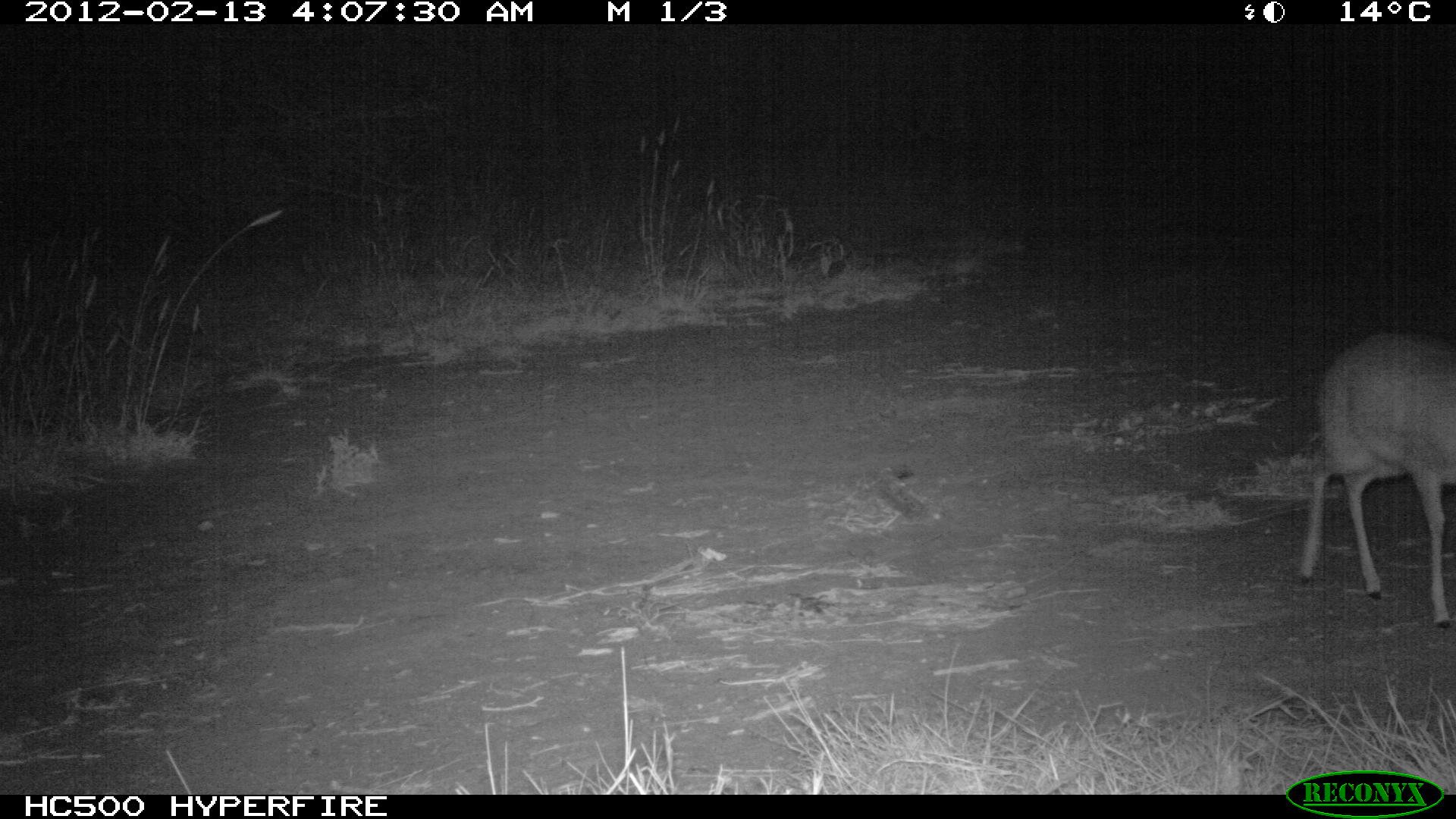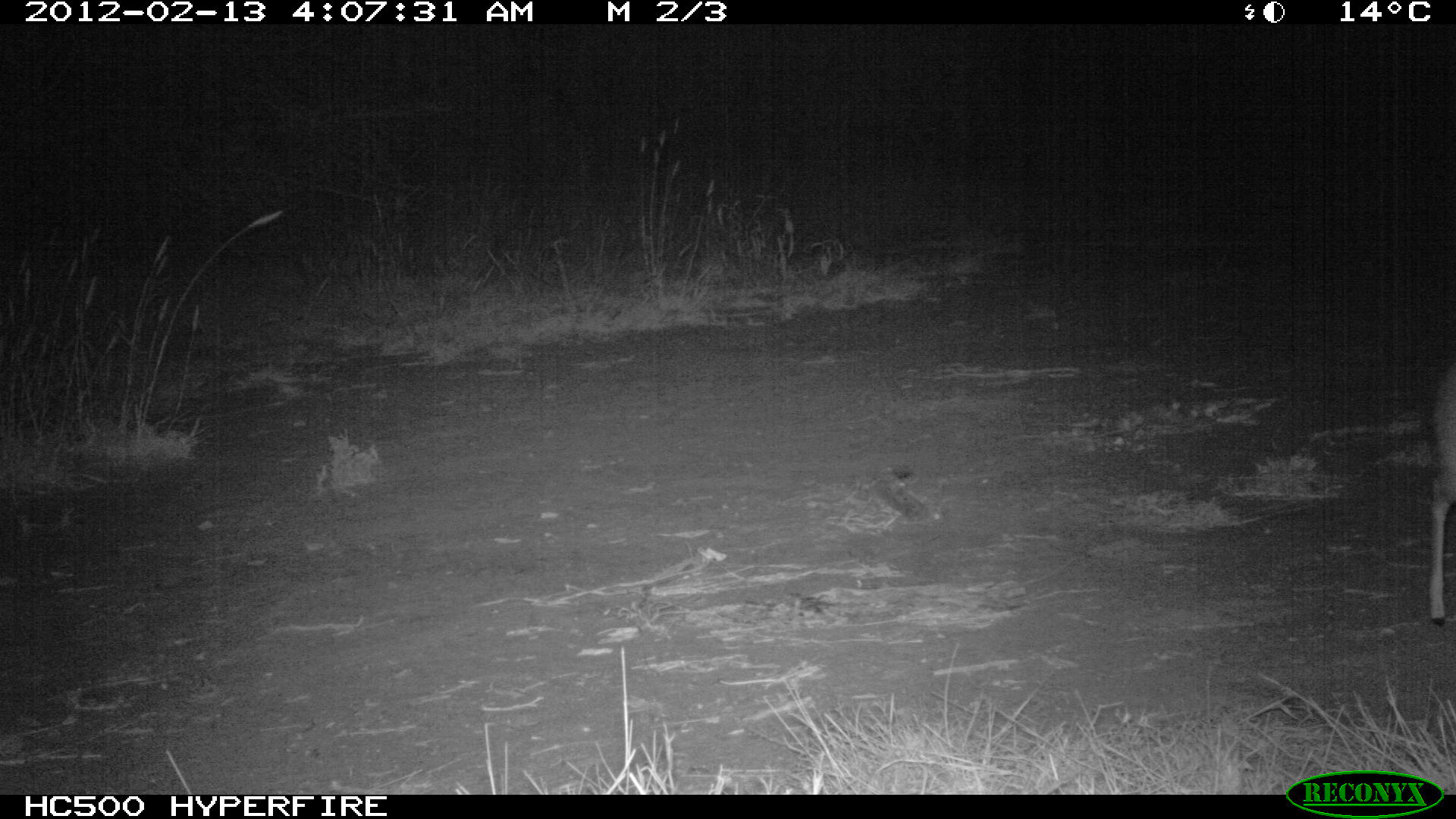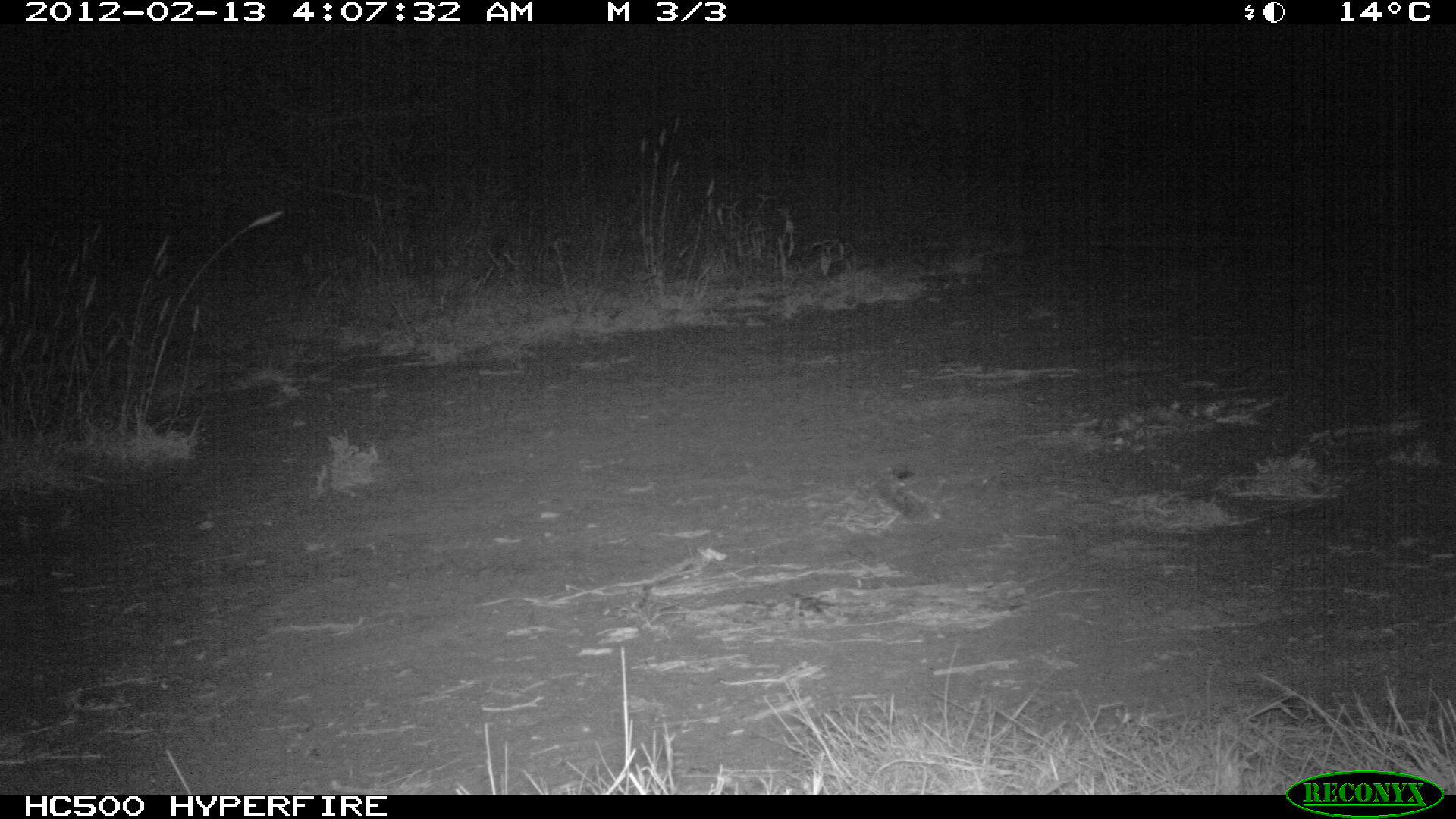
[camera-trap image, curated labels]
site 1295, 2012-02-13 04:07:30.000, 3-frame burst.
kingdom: Animalia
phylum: Chordata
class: Mammalia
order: Artiodactyla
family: Bovidae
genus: Madoqua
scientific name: Madoqua guentheri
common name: günther's dik-dik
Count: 1.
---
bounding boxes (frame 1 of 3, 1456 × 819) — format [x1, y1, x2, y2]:
madoqua guentheri: [1295, 327, 1456, 629]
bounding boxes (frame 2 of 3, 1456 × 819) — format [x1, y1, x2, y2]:
madoqua guentheri: [1424, 347, 1456, 629]